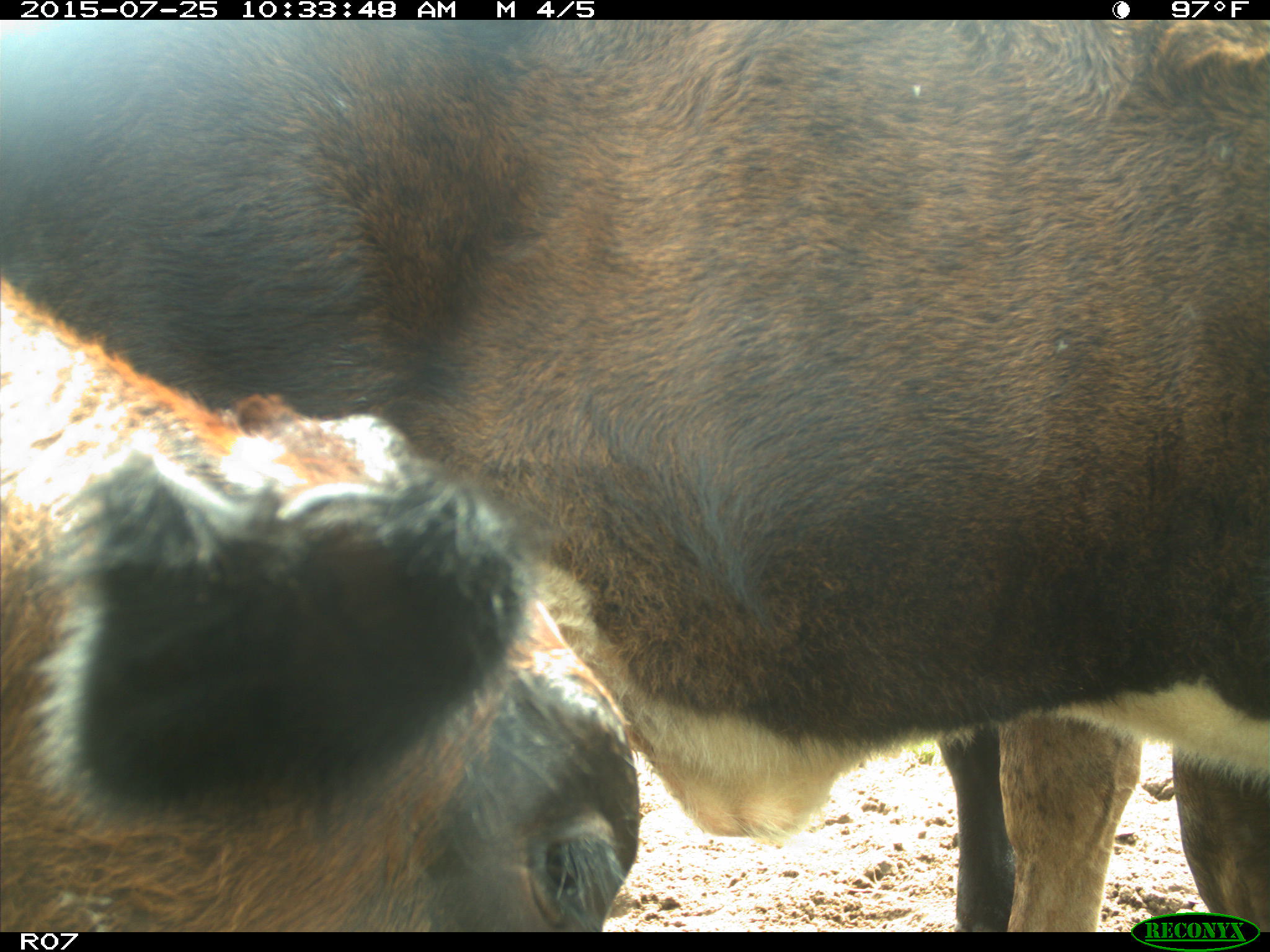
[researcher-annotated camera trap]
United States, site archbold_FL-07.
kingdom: Animalia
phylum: Chordata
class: Mammalia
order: Artiodactyla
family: Bovidae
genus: Bos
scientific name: Bos taurus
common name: domestic cow